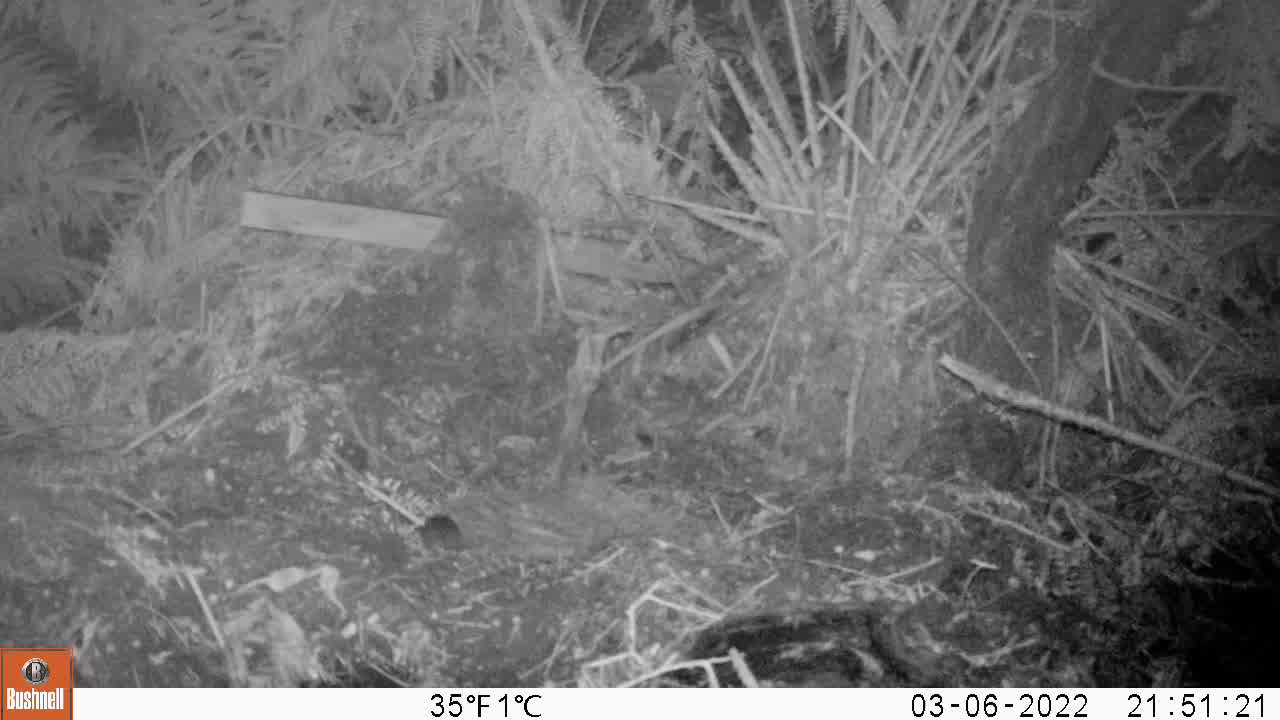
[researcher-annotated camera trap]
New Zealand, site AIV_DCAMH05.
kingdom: Animalia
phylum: Chordata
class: Mammalia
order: Rodentia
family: Muridae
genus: Mus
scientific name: Mus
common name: mouse